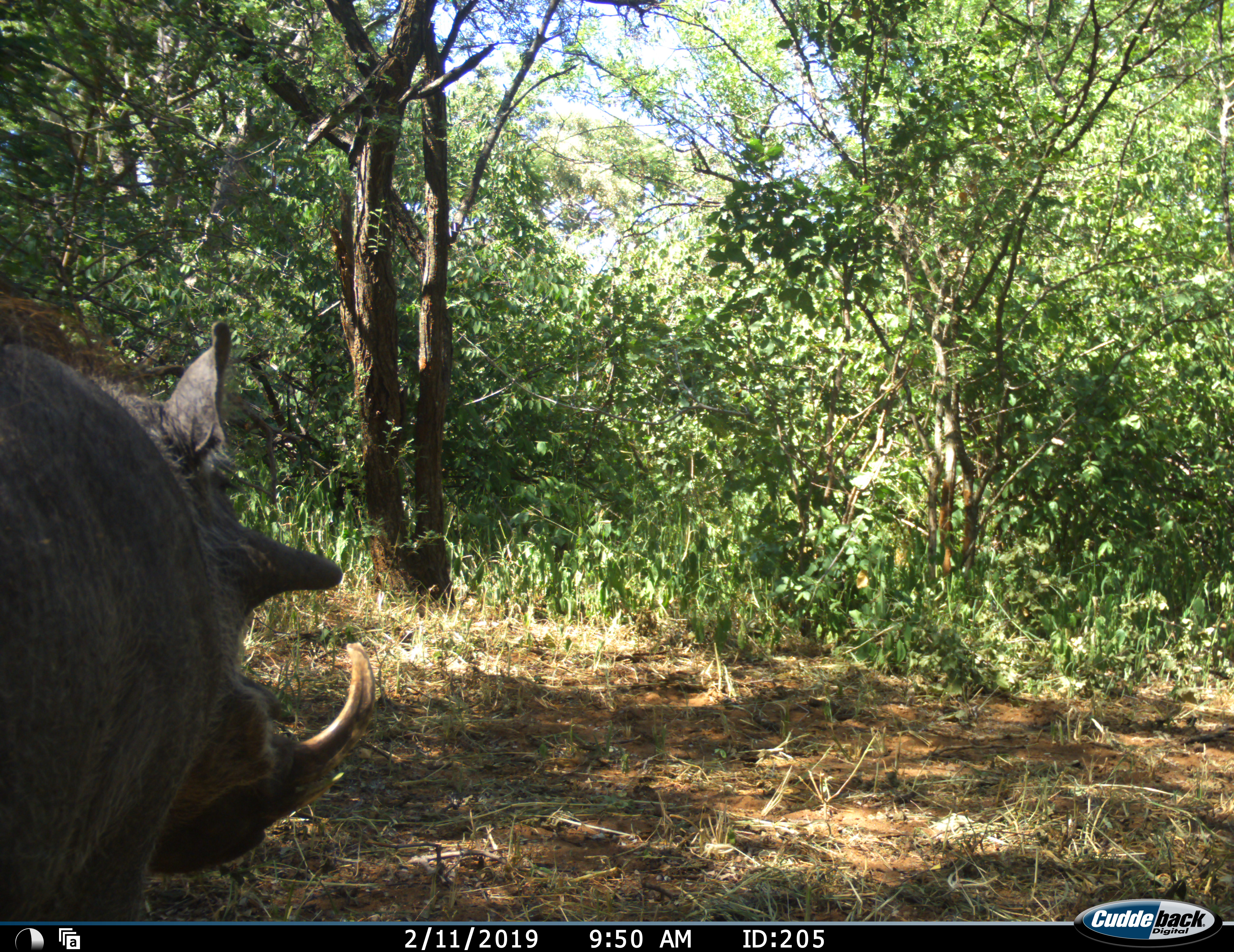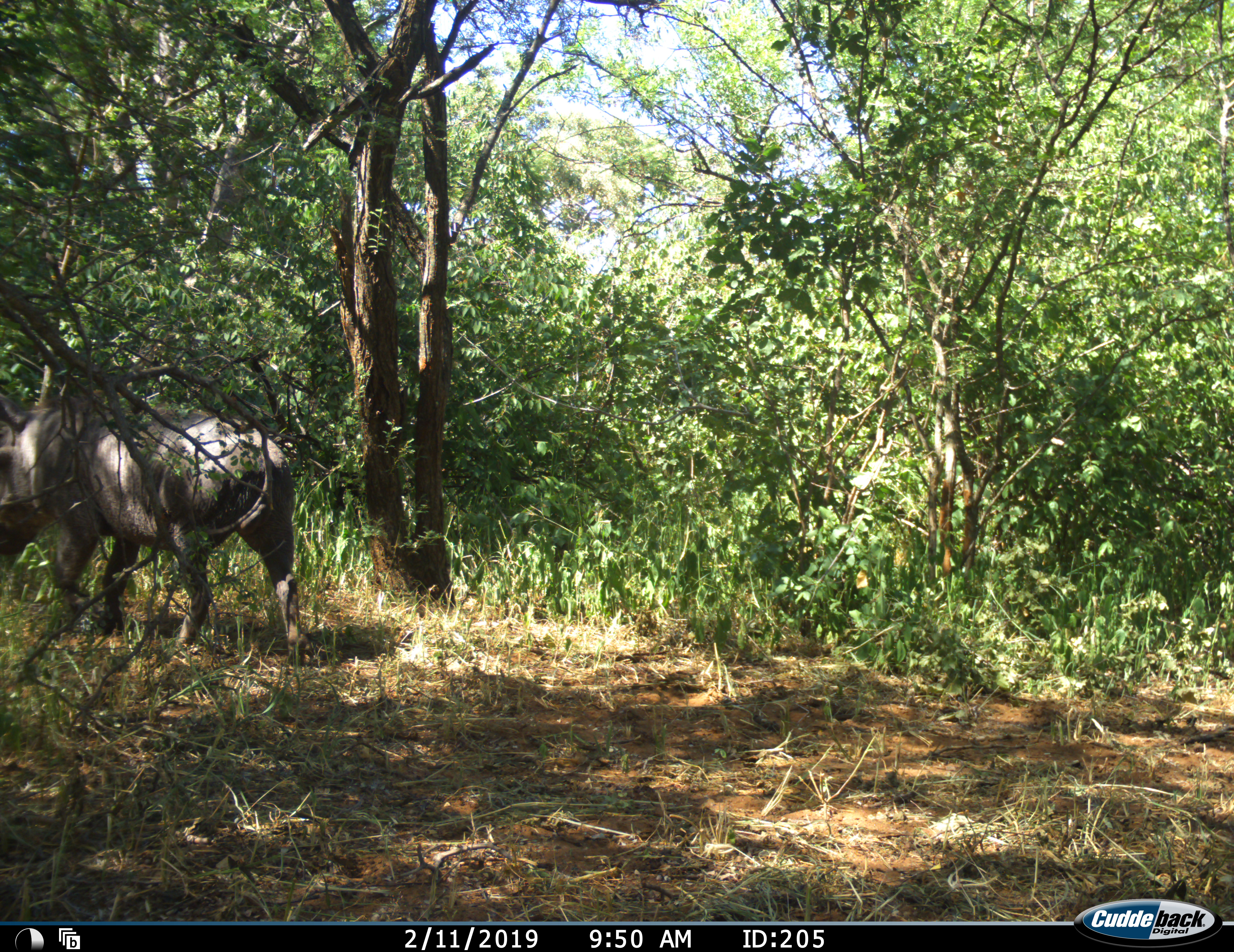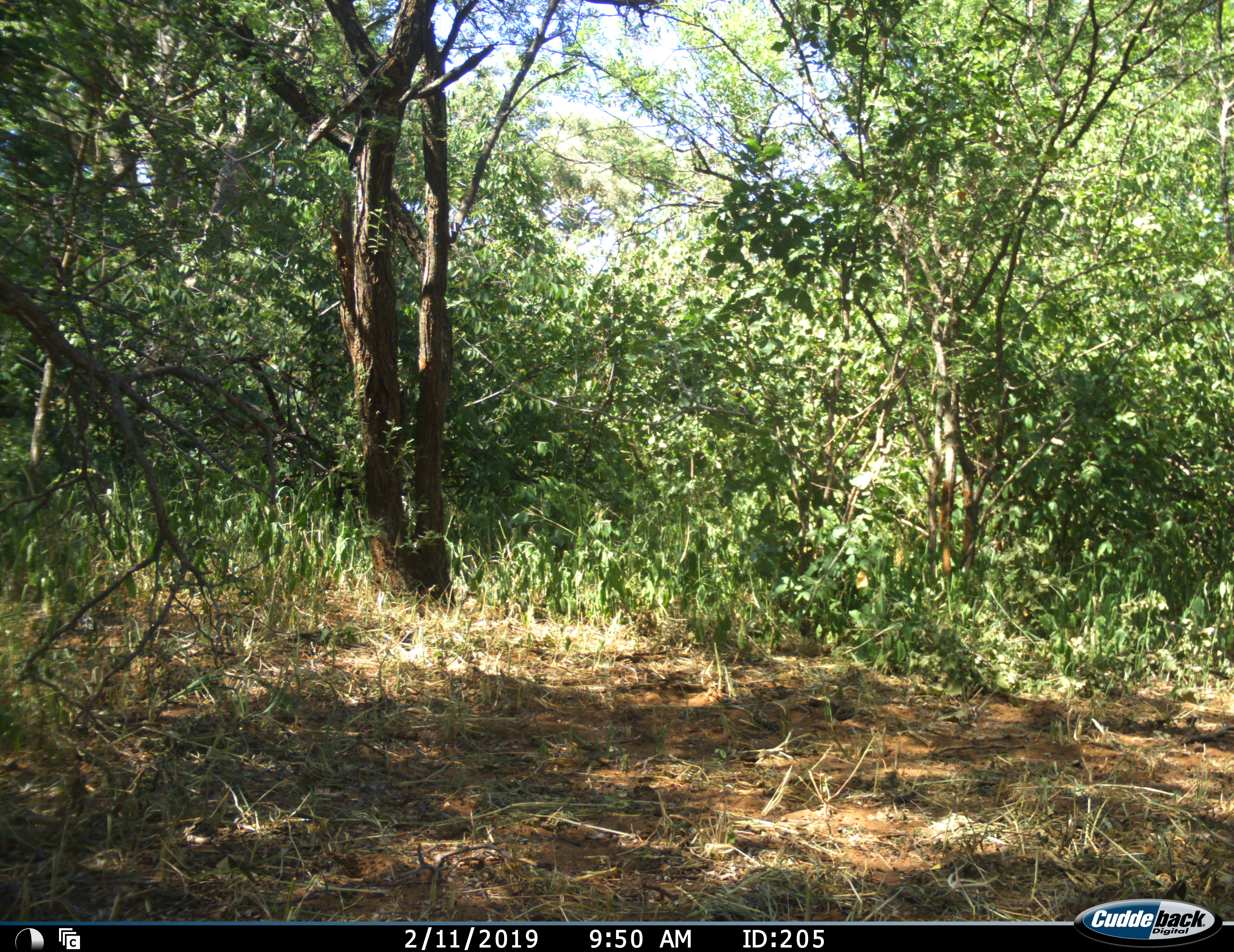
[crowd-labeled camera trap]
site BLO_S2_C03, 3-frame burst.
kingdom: Animalia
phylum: Chordata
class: Mammalia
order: Artiodactyla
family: Suidae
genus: Phacochoerus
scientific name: Phacochoerus africanus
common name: warthog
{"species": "warthog (Phacochoerus africanus)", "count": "1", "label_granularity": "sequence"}